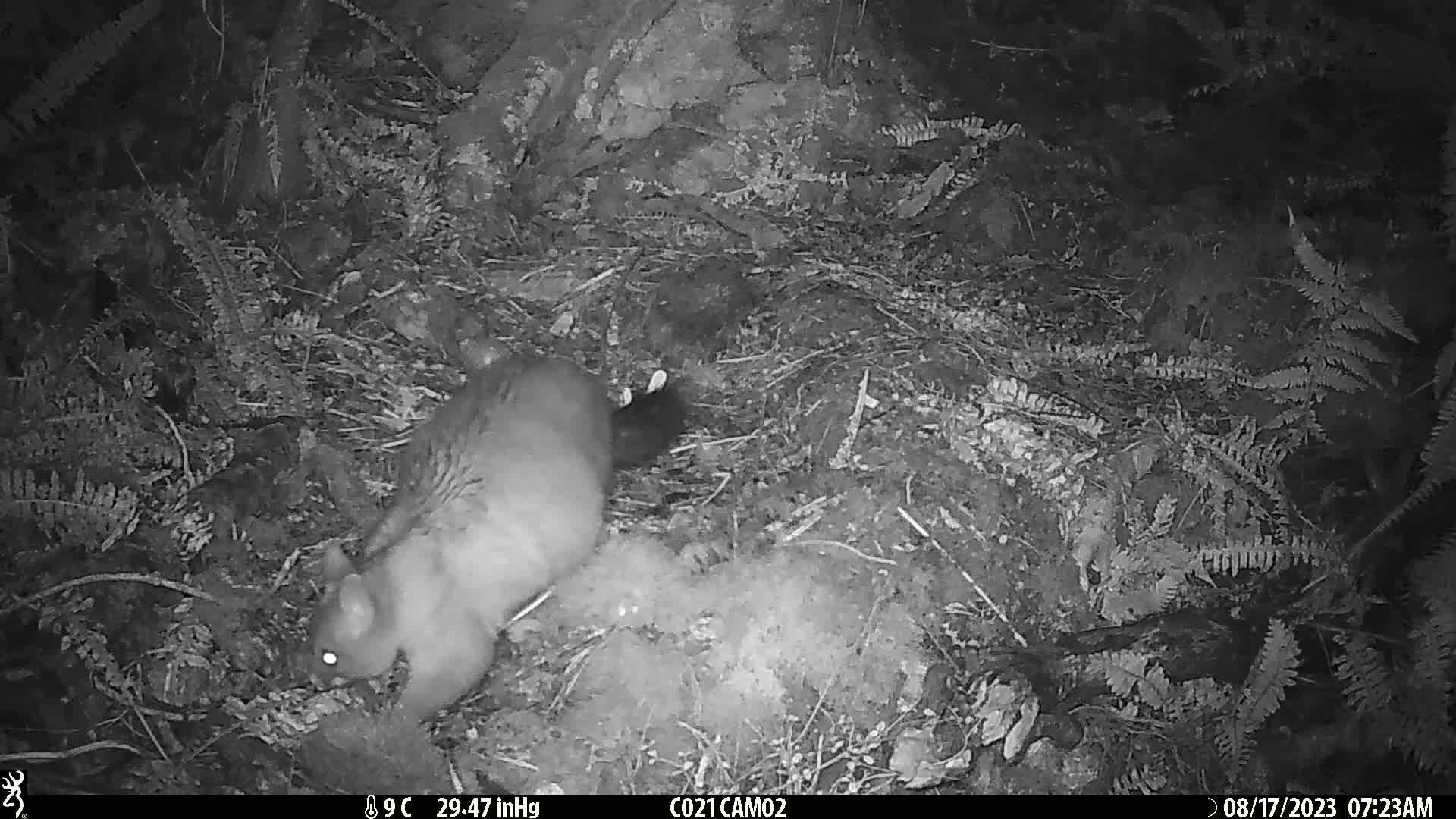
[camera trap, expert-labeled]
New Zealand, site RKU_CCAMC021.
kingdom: Animalia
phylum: Chordata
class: Mammalia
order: Diprotodontia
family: Phalangeridae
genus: Trichosurus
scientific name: Trichosurus vulpecula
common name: common brushtail possum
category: possum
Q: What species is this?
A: Possum (common brushtail possum) (Trichosurus vulpecula).